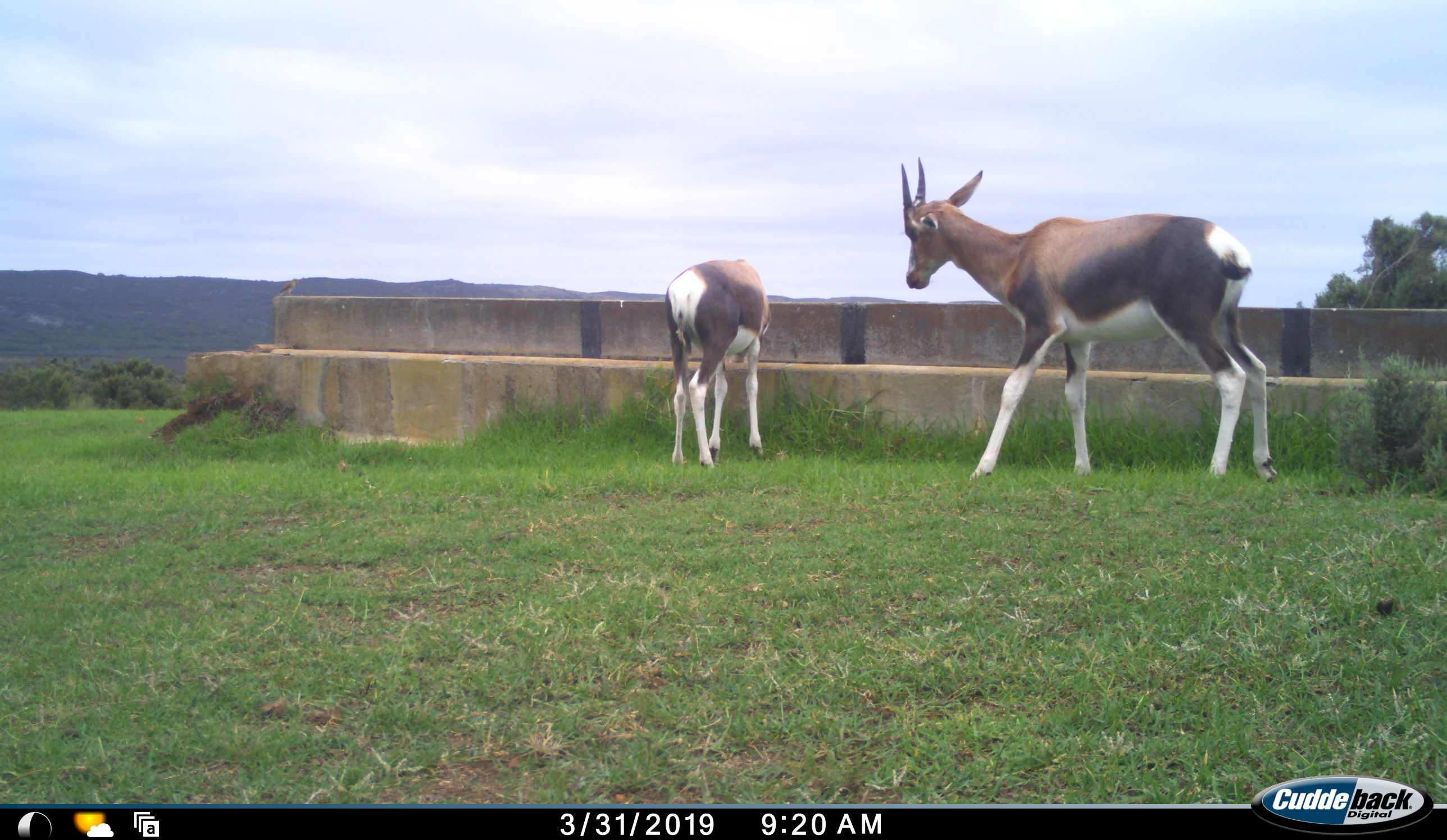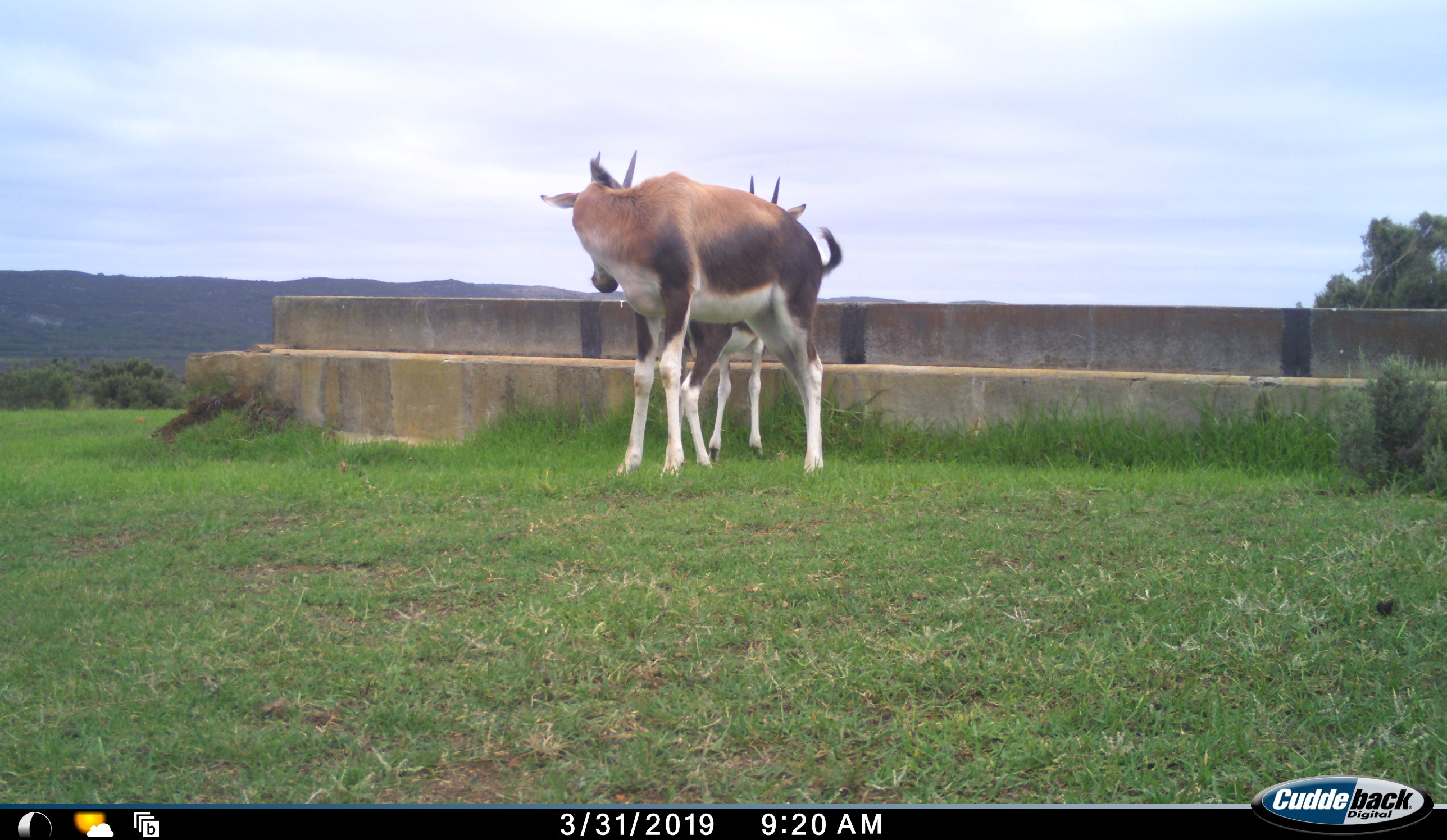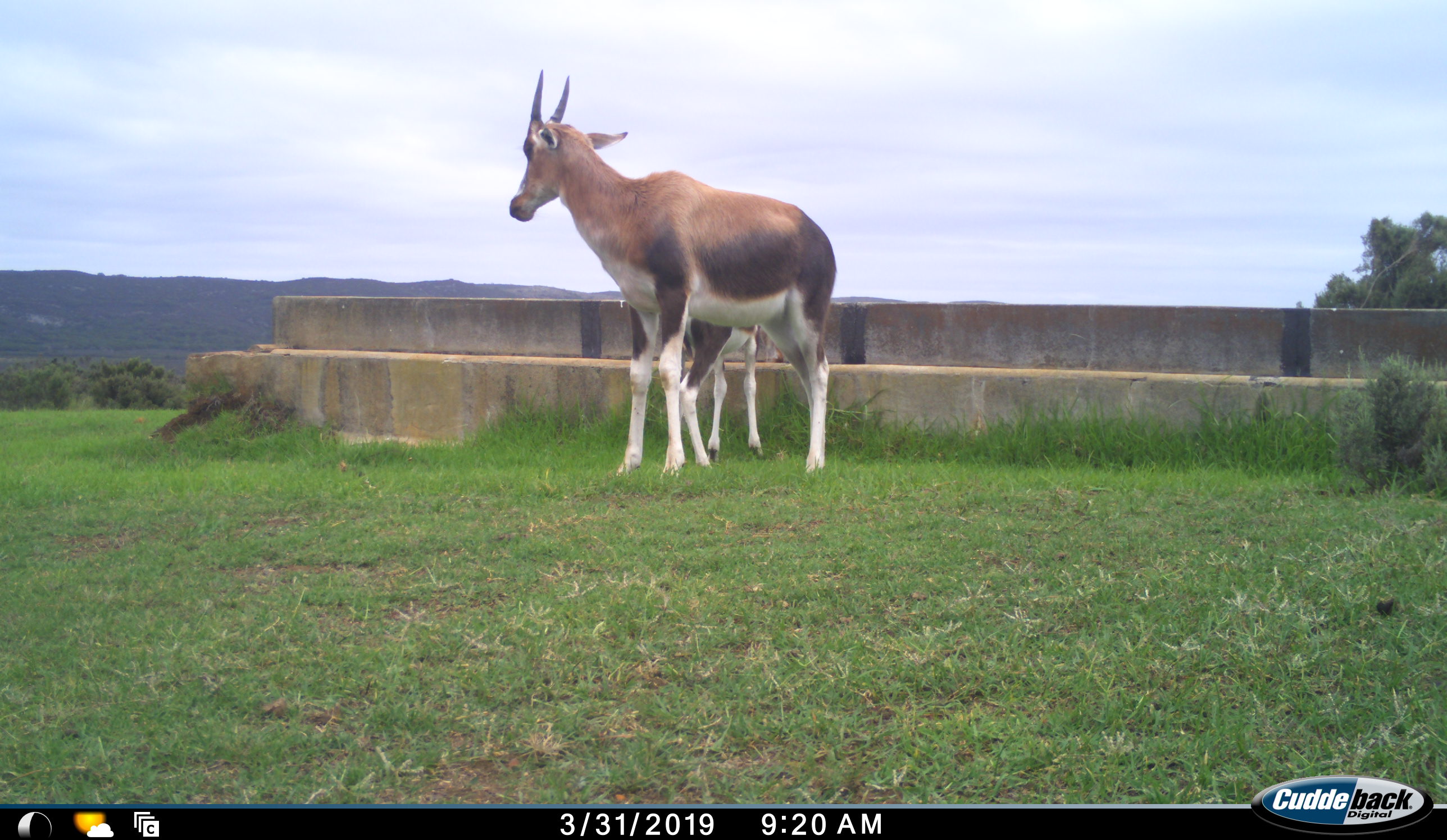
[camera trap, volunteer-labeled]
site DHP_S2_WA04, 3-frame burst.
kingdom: Animalia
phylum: Chordata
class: Mammalia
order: Artiodactyla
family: Bovidae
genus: Damaliscus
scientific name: Damaliscus pygargus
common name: bontebok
Bontebok (Damaliscus pygargus), count 2. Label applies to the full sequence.